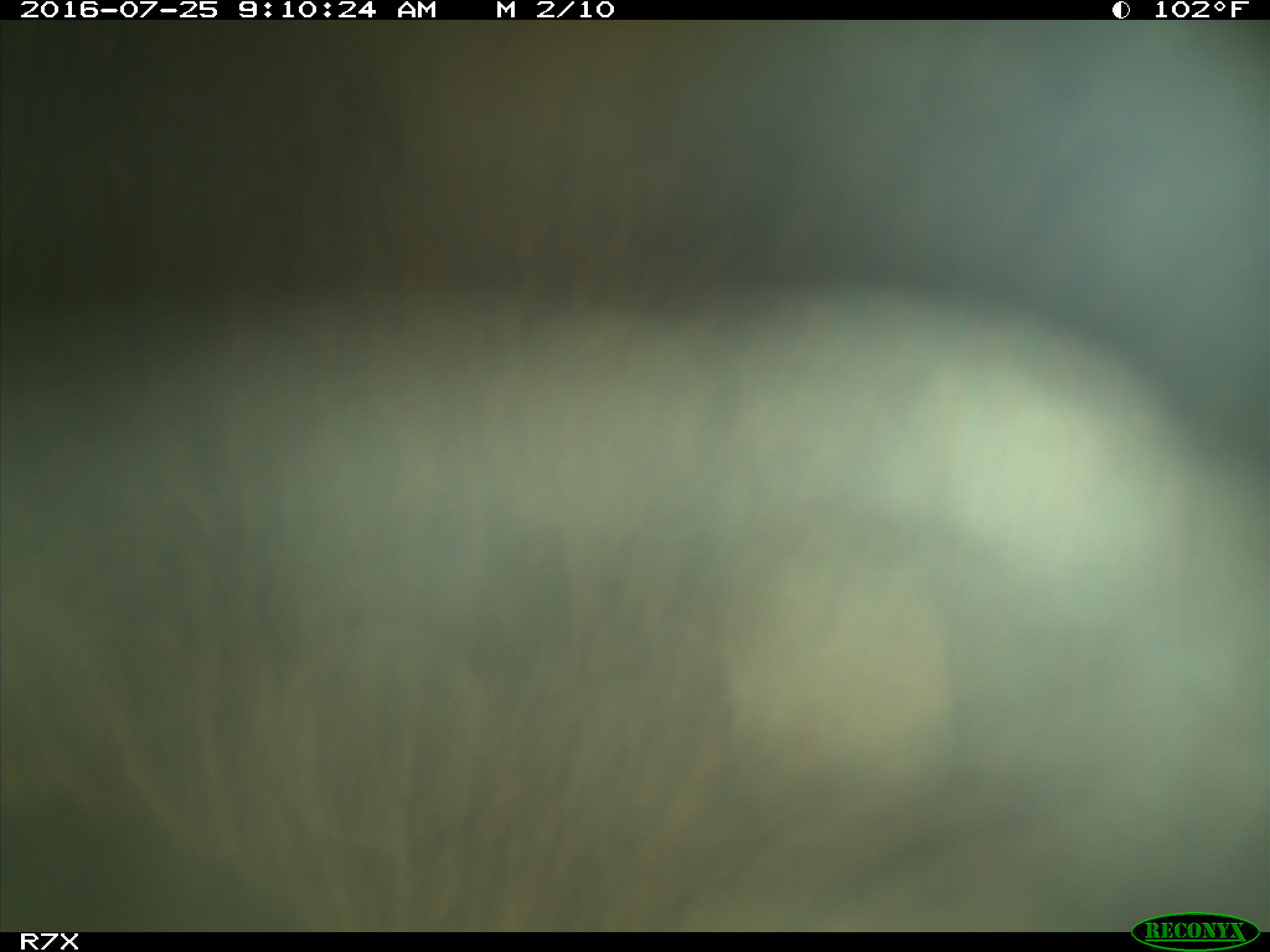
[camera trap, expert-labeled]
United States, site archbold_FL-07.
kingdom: Animalia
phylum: Chordata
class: Mammalia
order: Artiodactyla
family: Bovidae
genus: Bos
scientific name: Bos taurus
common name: domestic cow